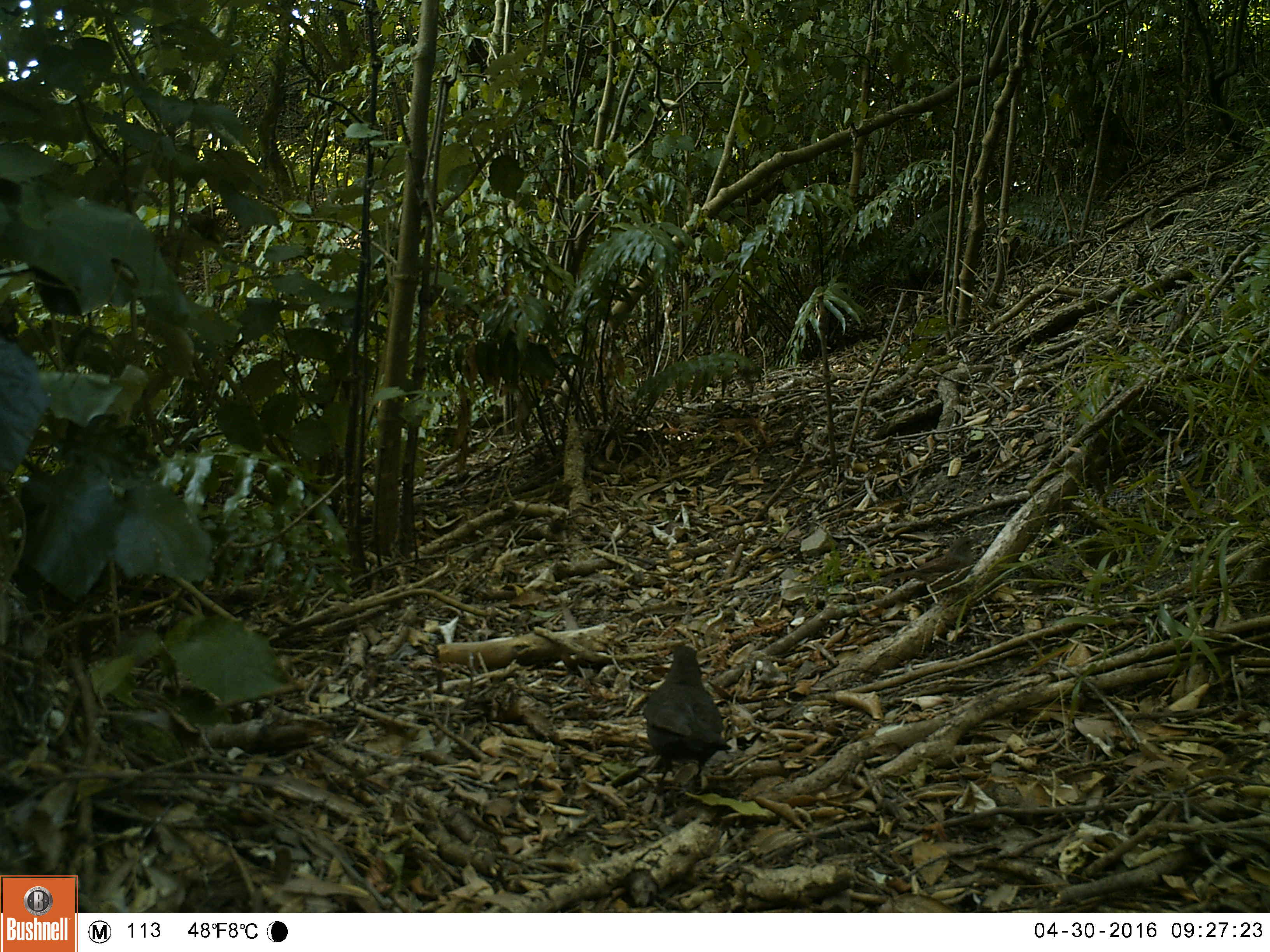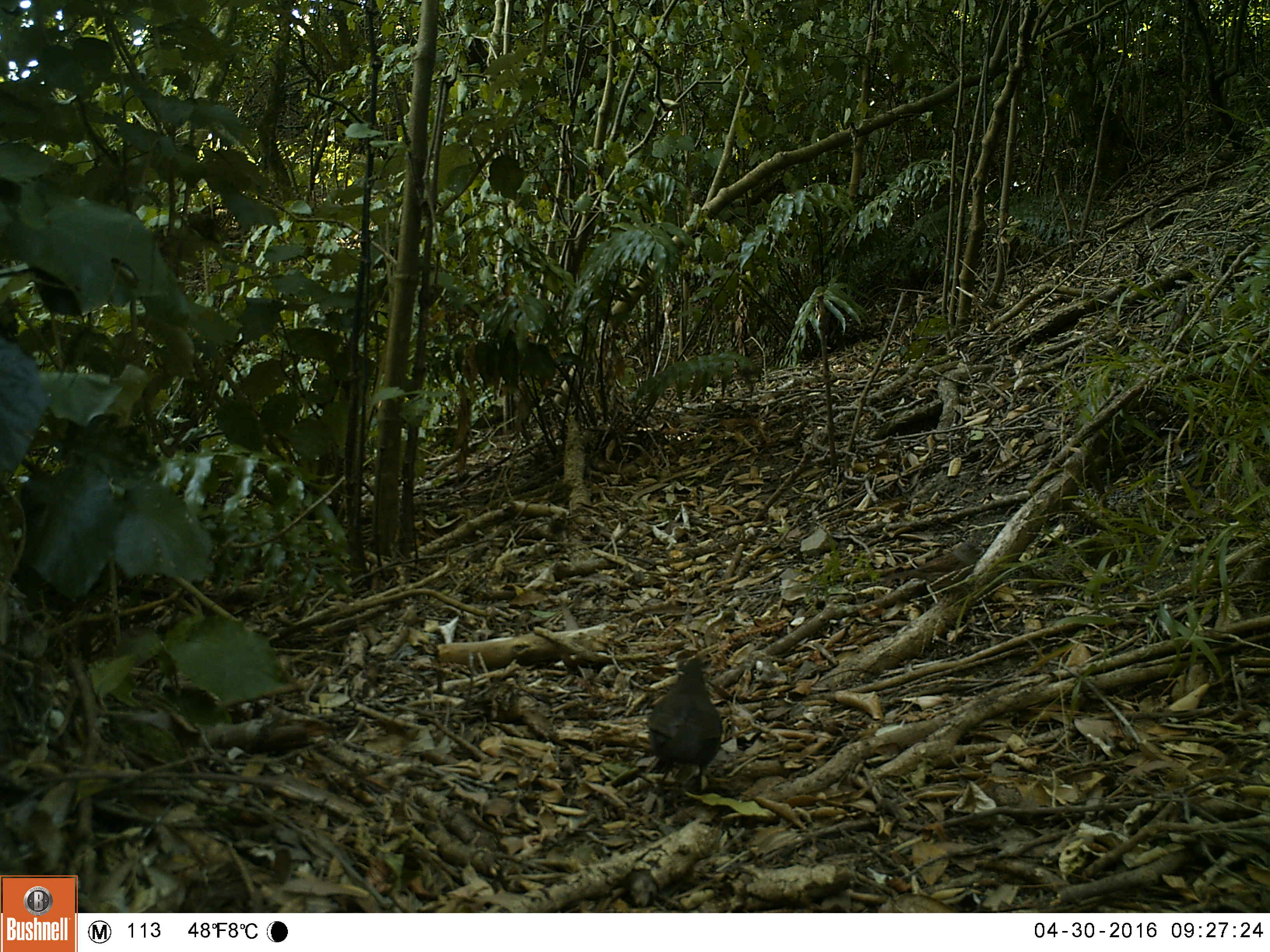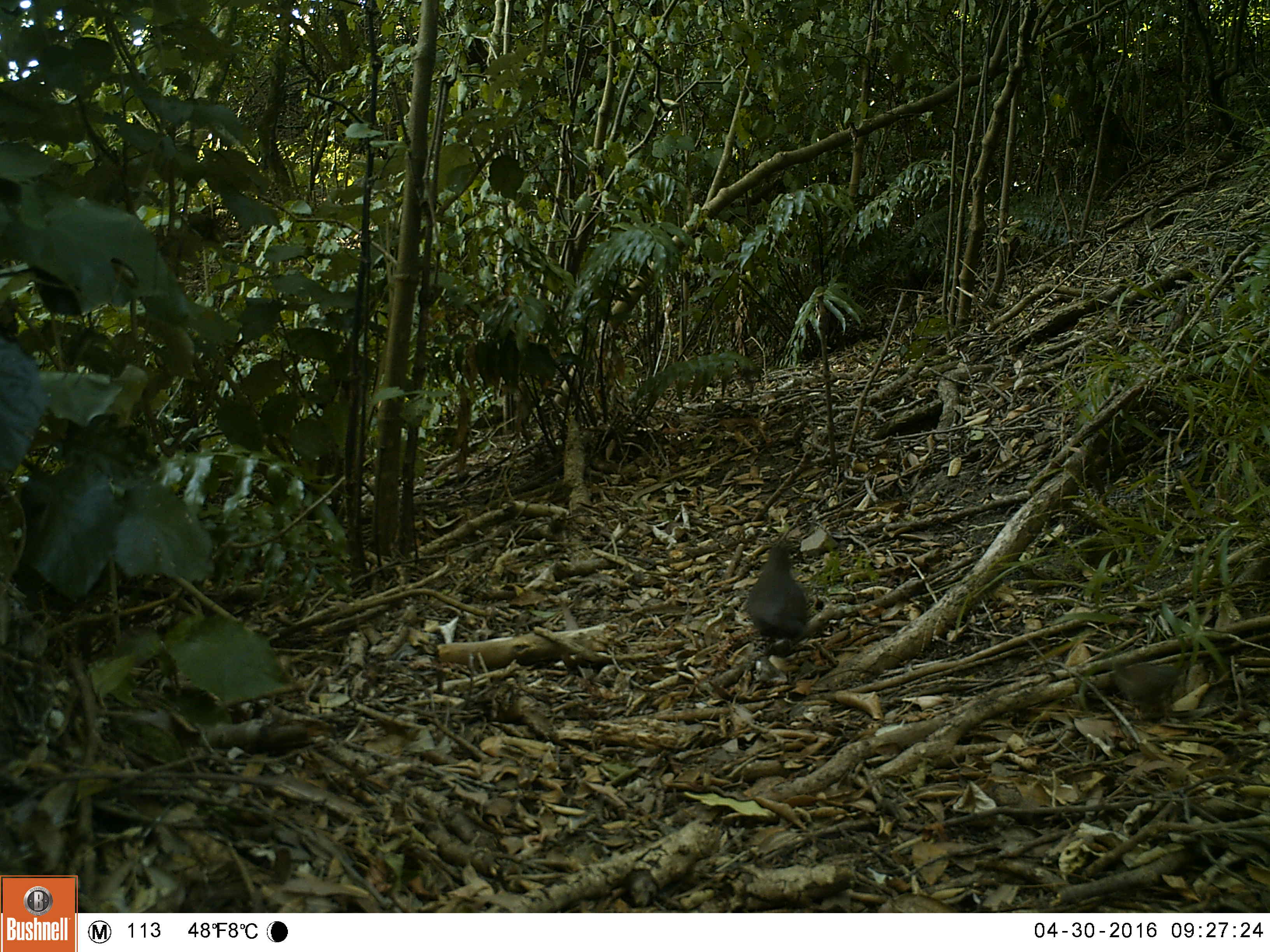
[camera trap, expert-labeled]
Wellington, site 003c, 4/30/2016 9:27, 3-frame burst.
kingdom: Animalia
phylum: Chordata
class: Aves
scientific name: Aves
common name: bird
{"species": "bird (Aves)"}